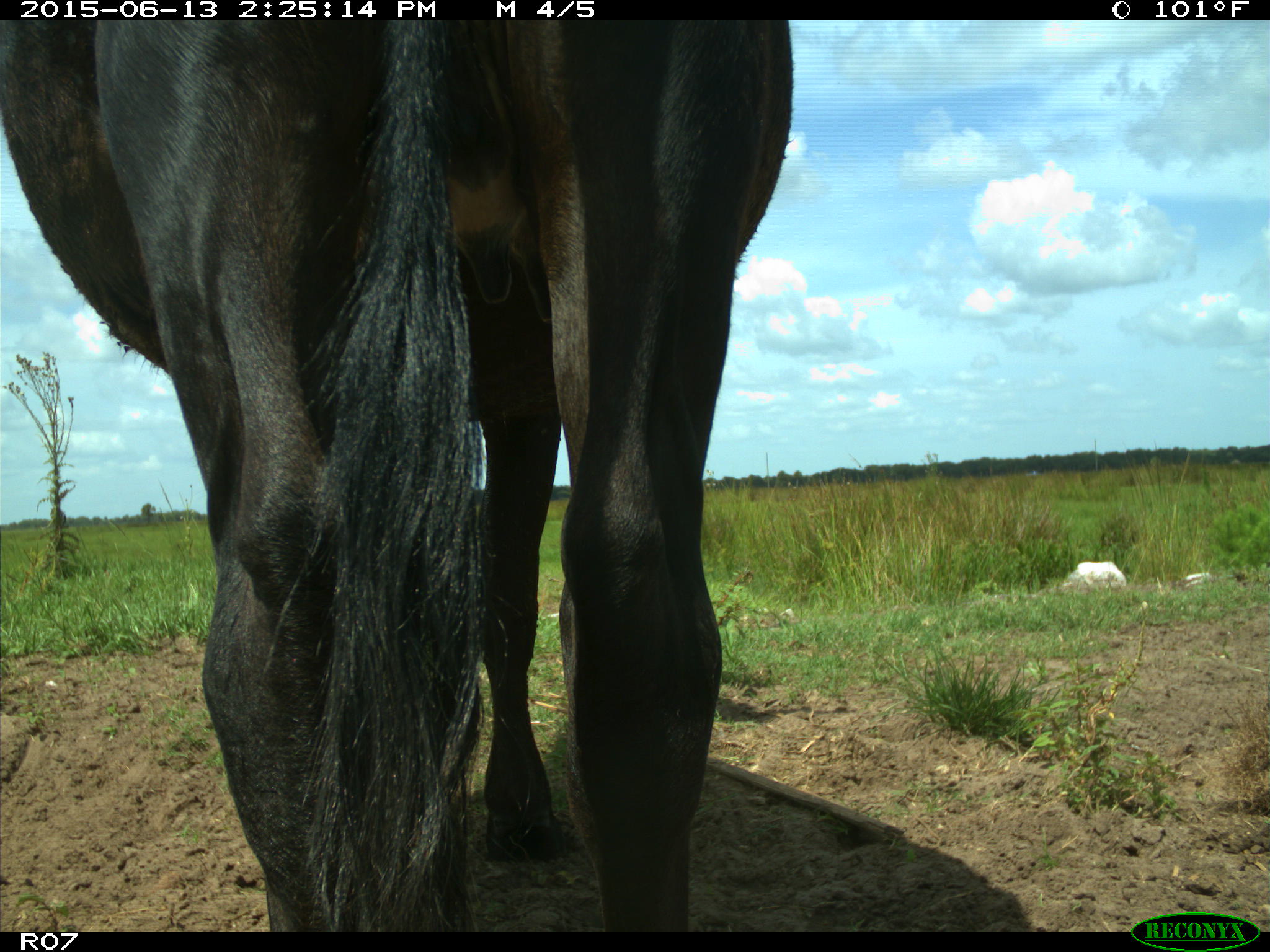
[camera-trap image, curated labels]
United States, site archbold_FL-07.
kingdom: Animalia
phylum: Chordata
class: Mammalia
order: Artiodactyla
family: Bovidae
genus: Bos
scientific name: Bos taurus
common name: domestic cow